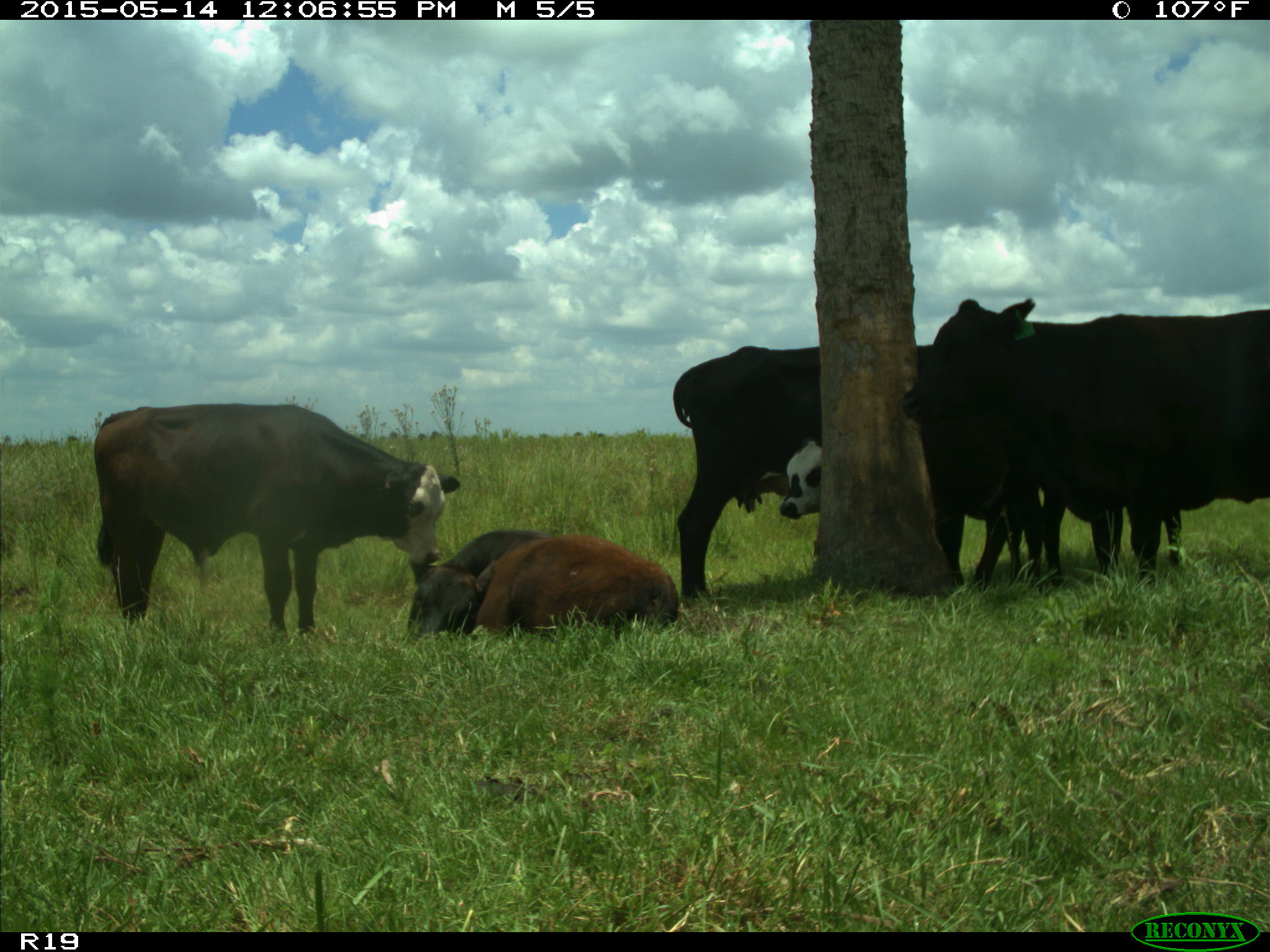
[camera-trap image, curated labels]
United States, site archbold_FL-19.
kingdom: Animalia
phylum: Chordata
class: Mammalia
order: Artiodactyla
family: Bovidae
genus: Bos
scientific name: Bos taurus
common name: domestic cow